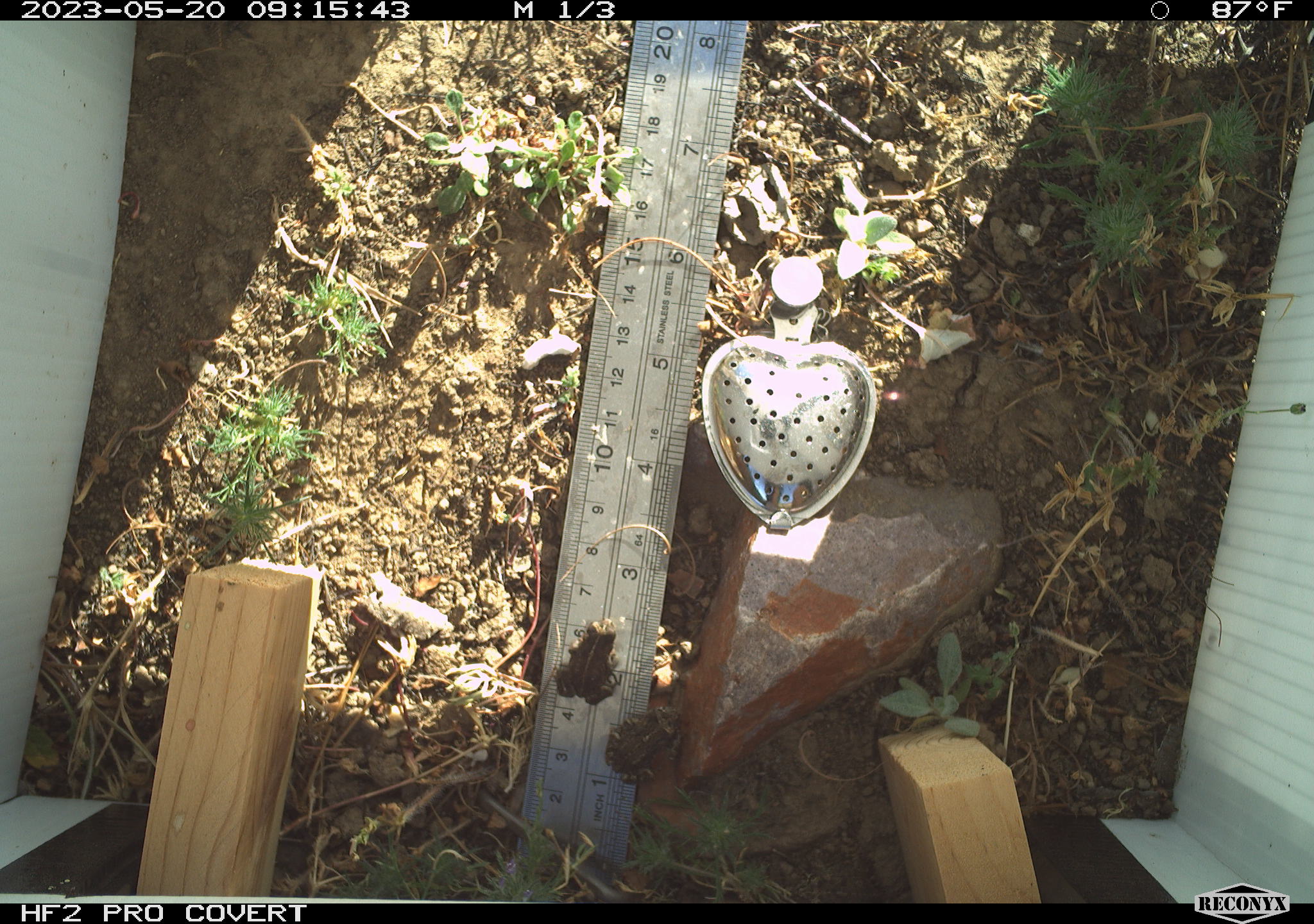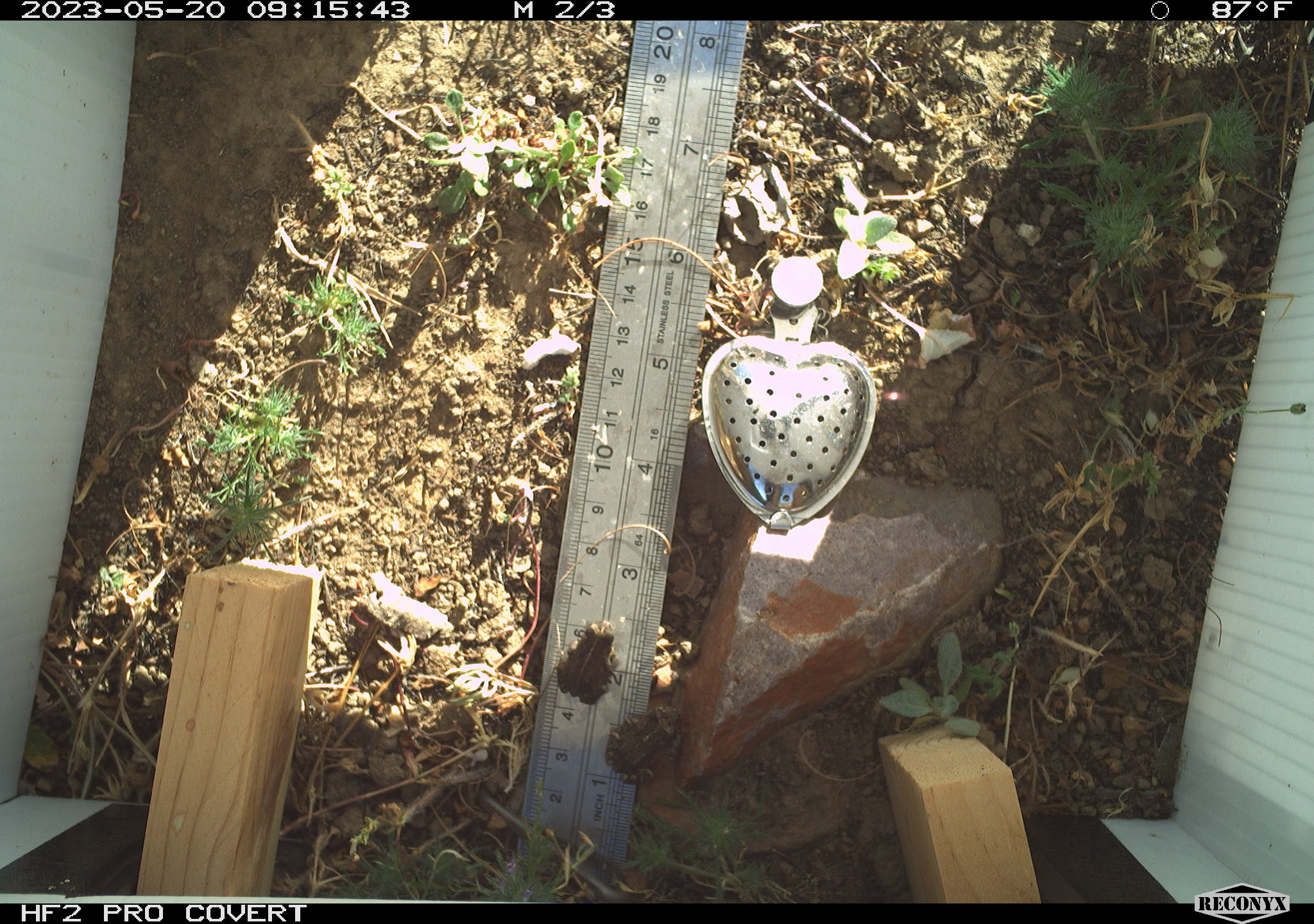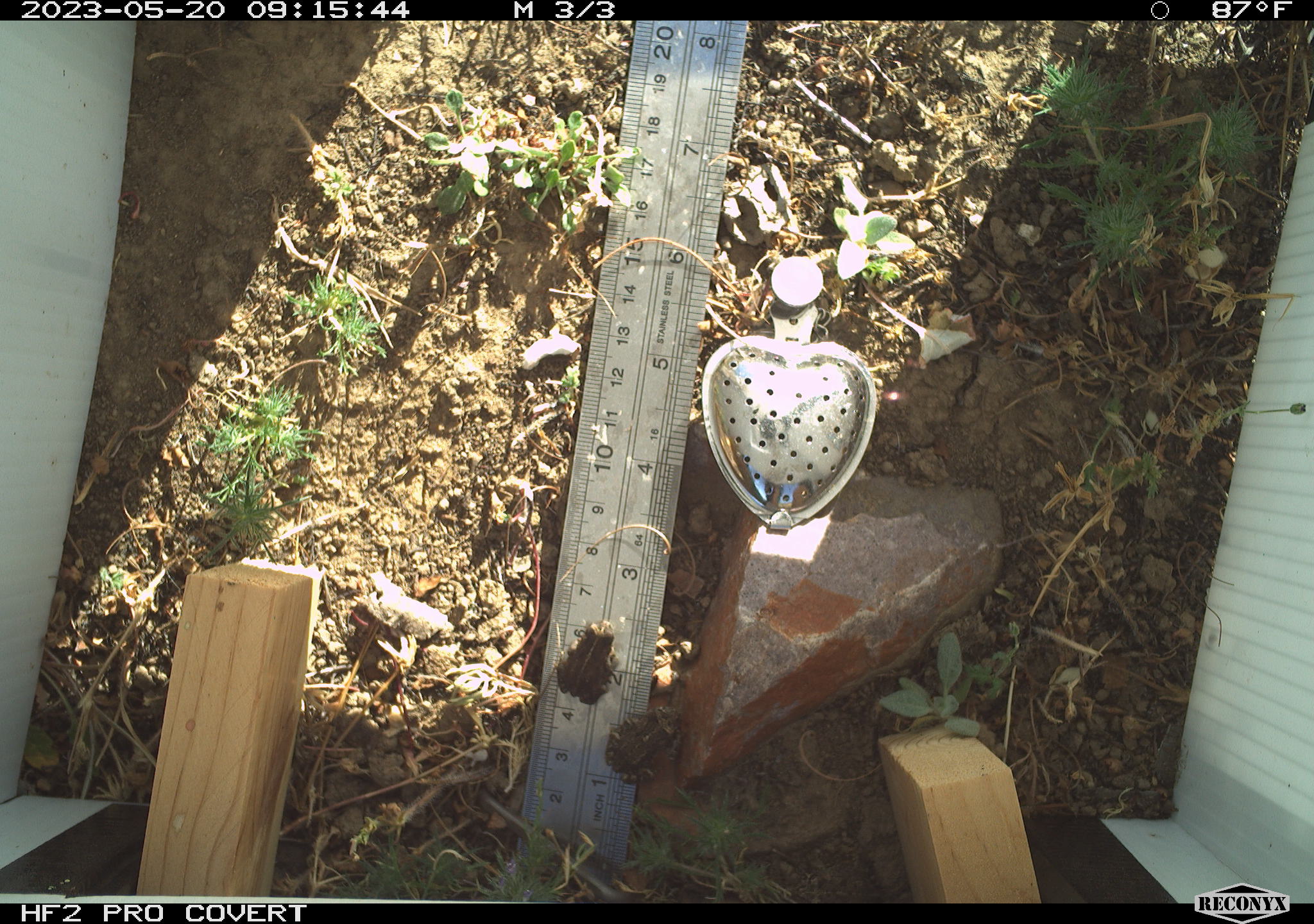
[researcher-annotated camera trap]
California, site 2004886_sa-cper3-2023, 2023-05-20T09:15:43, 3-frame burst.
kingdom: Animalia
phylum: Chordata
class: Amphibia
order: Anura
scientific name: Anura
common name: frogs